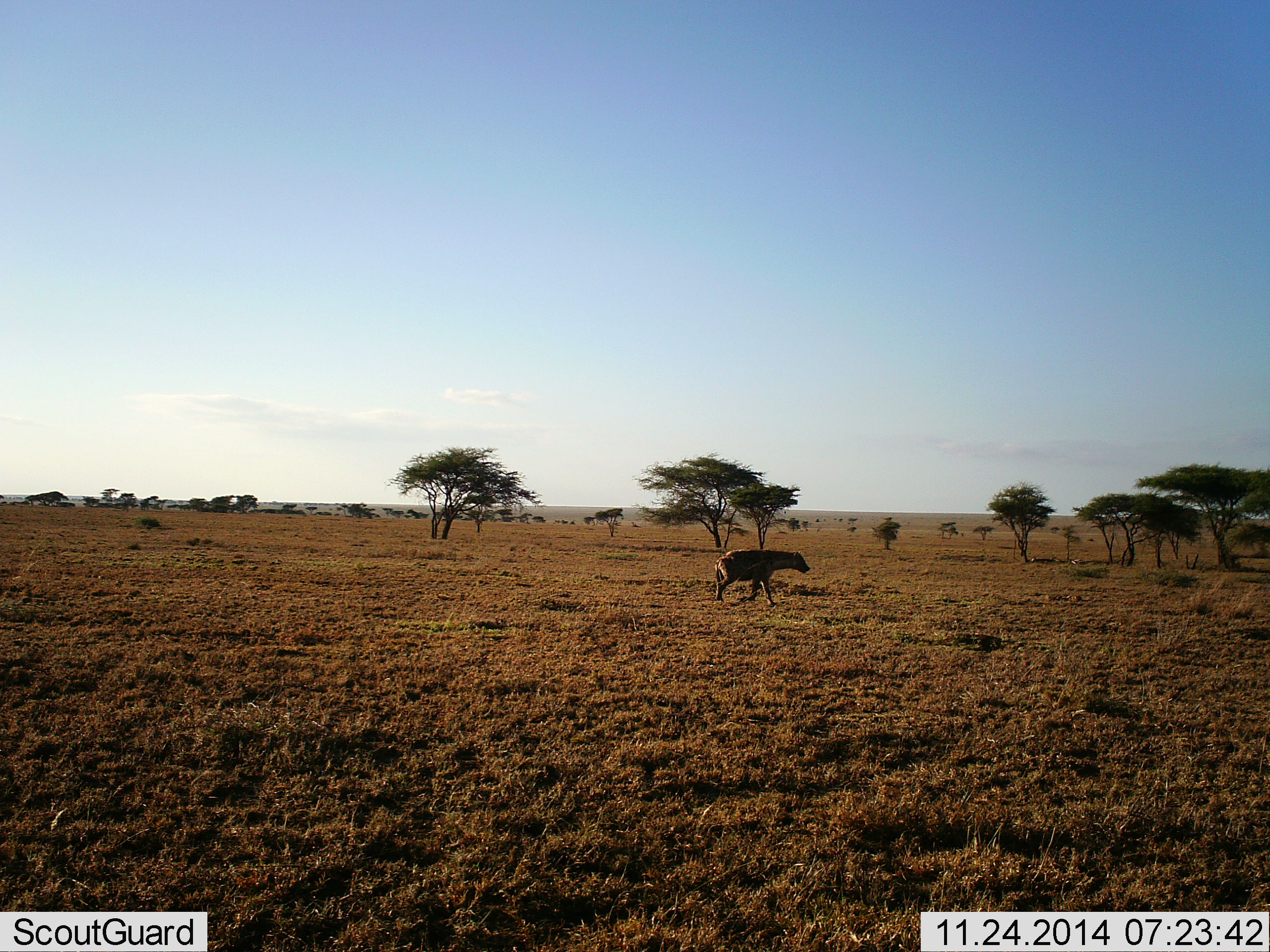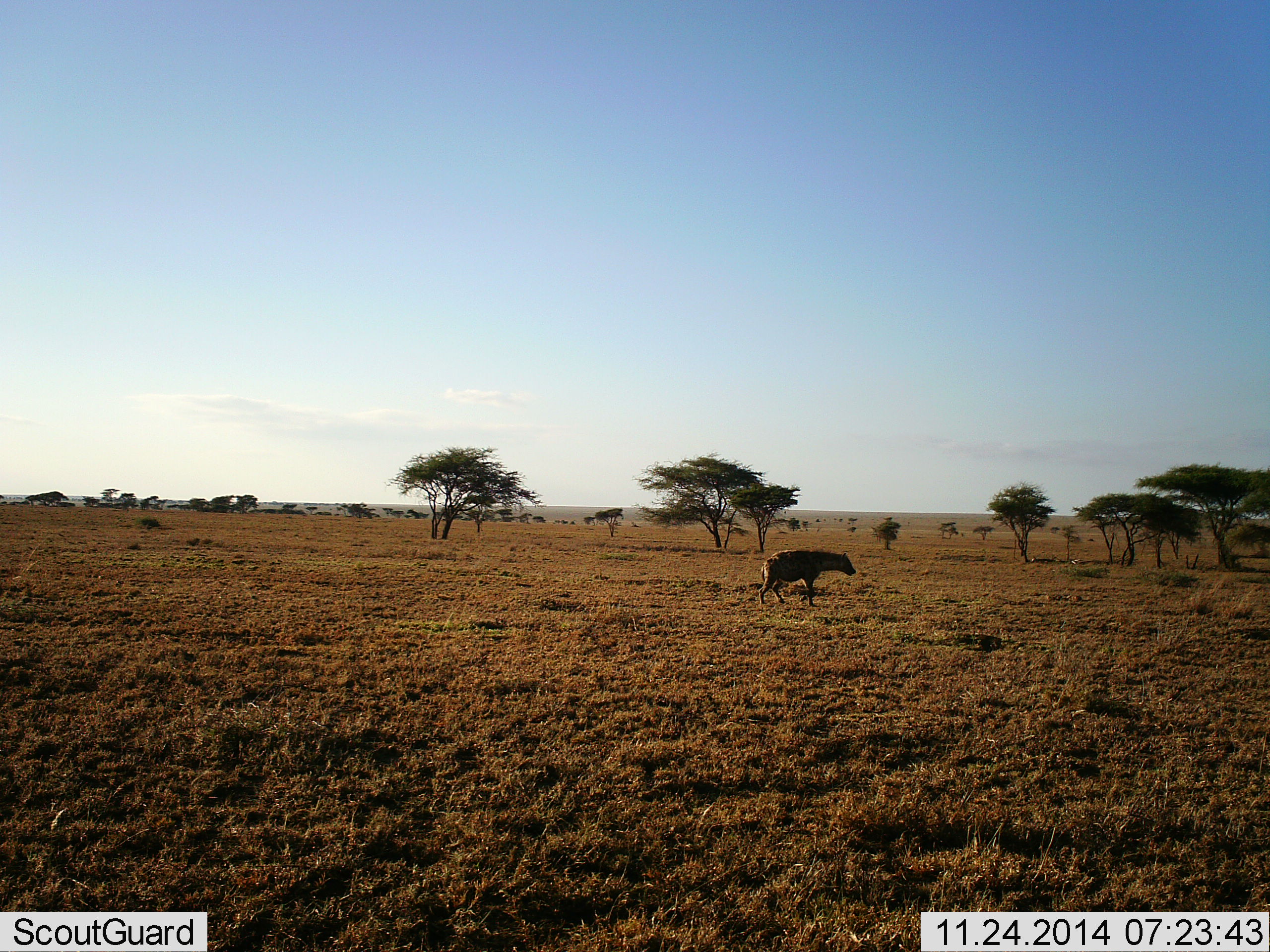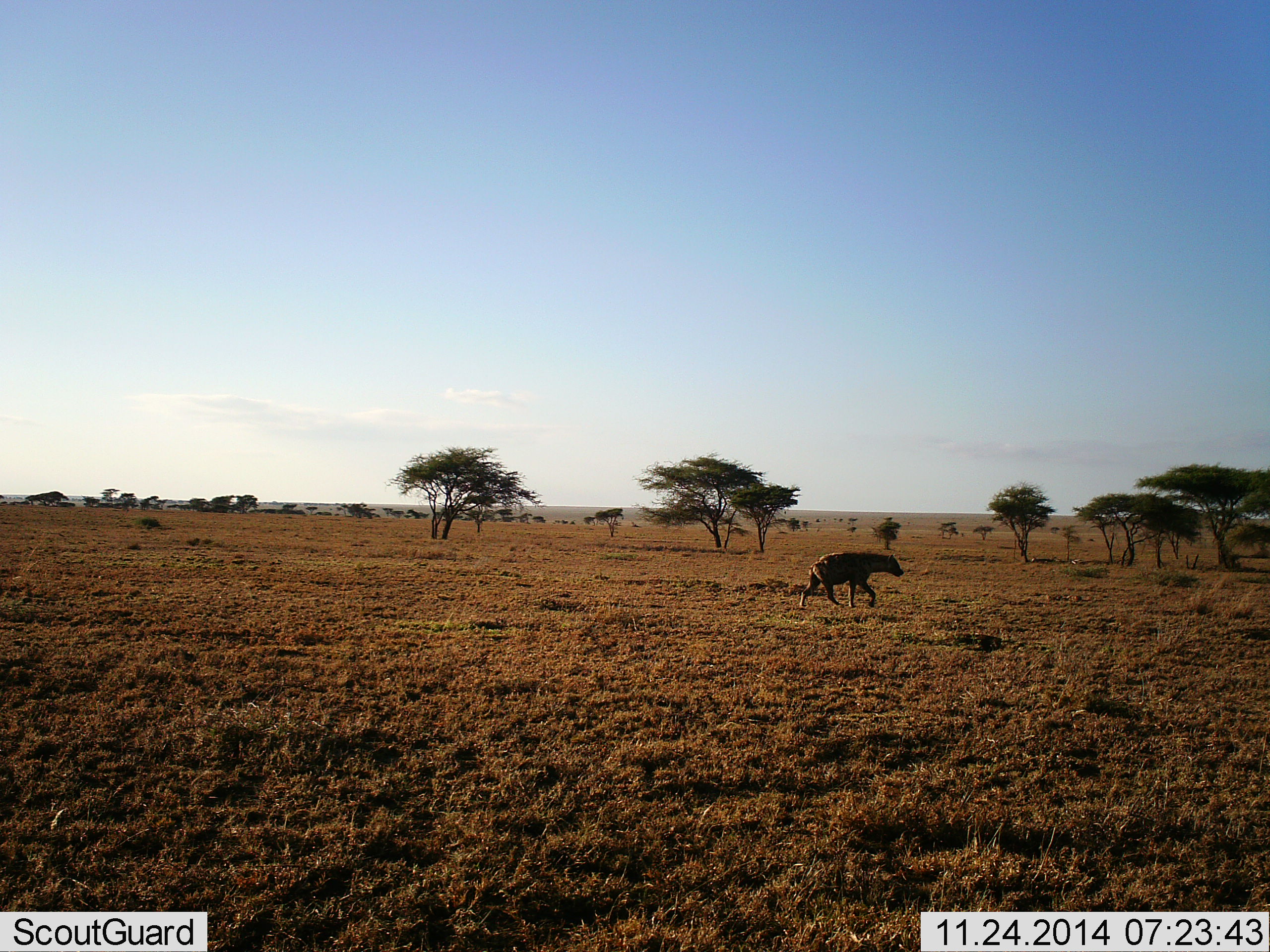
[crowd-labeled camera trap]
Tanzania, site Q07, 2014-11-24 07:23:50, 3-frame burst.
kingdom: Animalia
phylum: Chordata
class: Mammalia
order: Carnivora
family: Hyaenidae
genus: Crocuta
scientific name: Crocuta crocuta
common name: spotted hyena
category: hyenaspotted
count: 1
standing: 10%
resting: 0%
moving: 100%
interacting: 0%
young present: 0%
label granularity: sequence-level